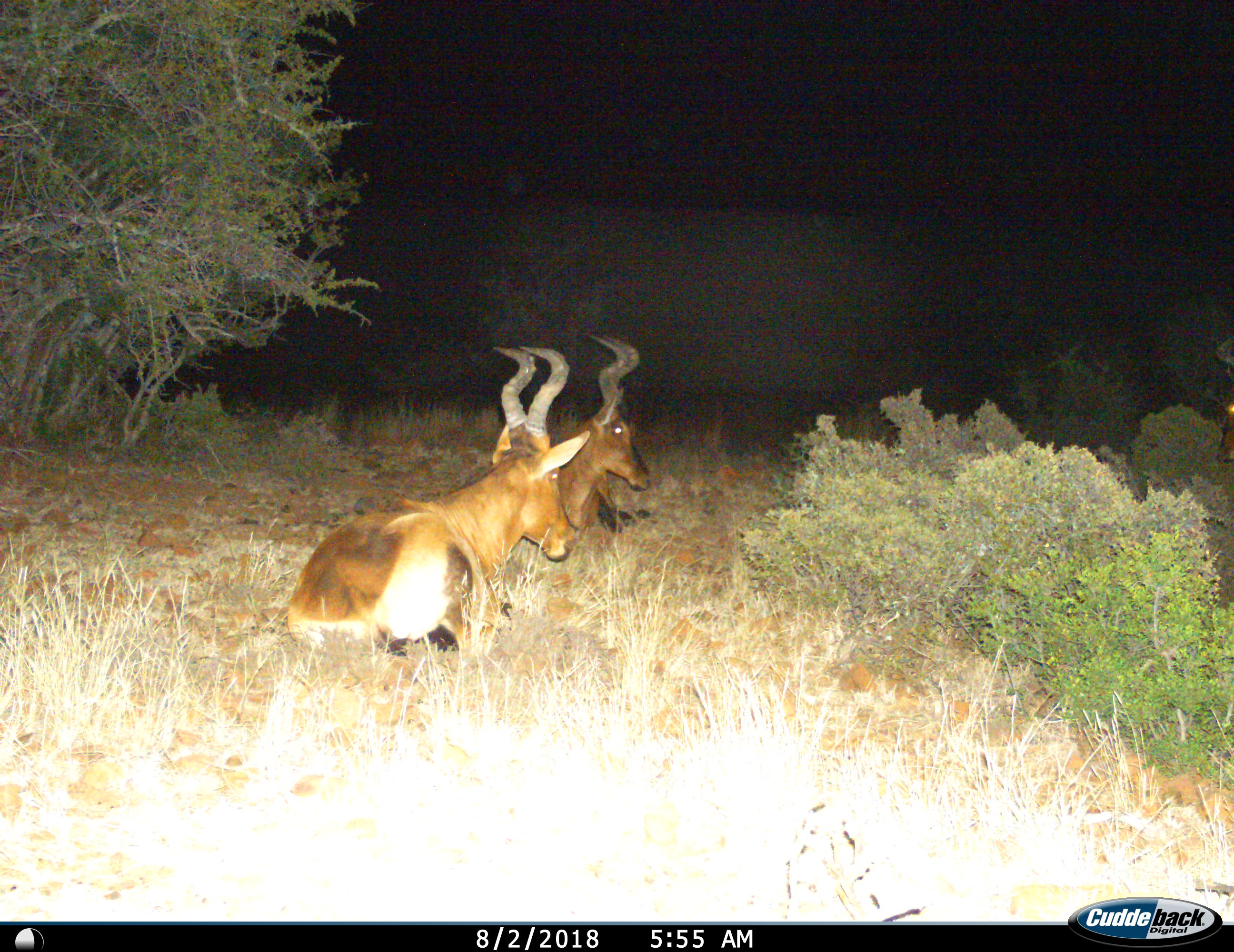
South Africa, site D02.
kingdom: Animalia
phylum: Chordata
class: Mammalia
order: Artiodactyla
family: Bovidae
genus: Alcelaphus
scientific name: Alcelaphus buselaphus caama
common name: red hartebeest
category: hartebeestred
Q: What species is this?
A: Hartebeestred (red hartebeest) (Alcelaphus buselaphus caama).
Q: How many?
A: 3.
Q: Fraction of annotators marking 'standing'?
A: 33%.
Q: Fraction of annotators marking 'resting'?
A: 100%.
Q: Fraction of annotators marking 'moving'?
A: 0%.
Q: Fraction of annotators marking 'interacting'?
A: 0%.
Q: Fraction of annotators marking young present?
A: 0%.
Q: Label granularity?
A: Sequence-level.